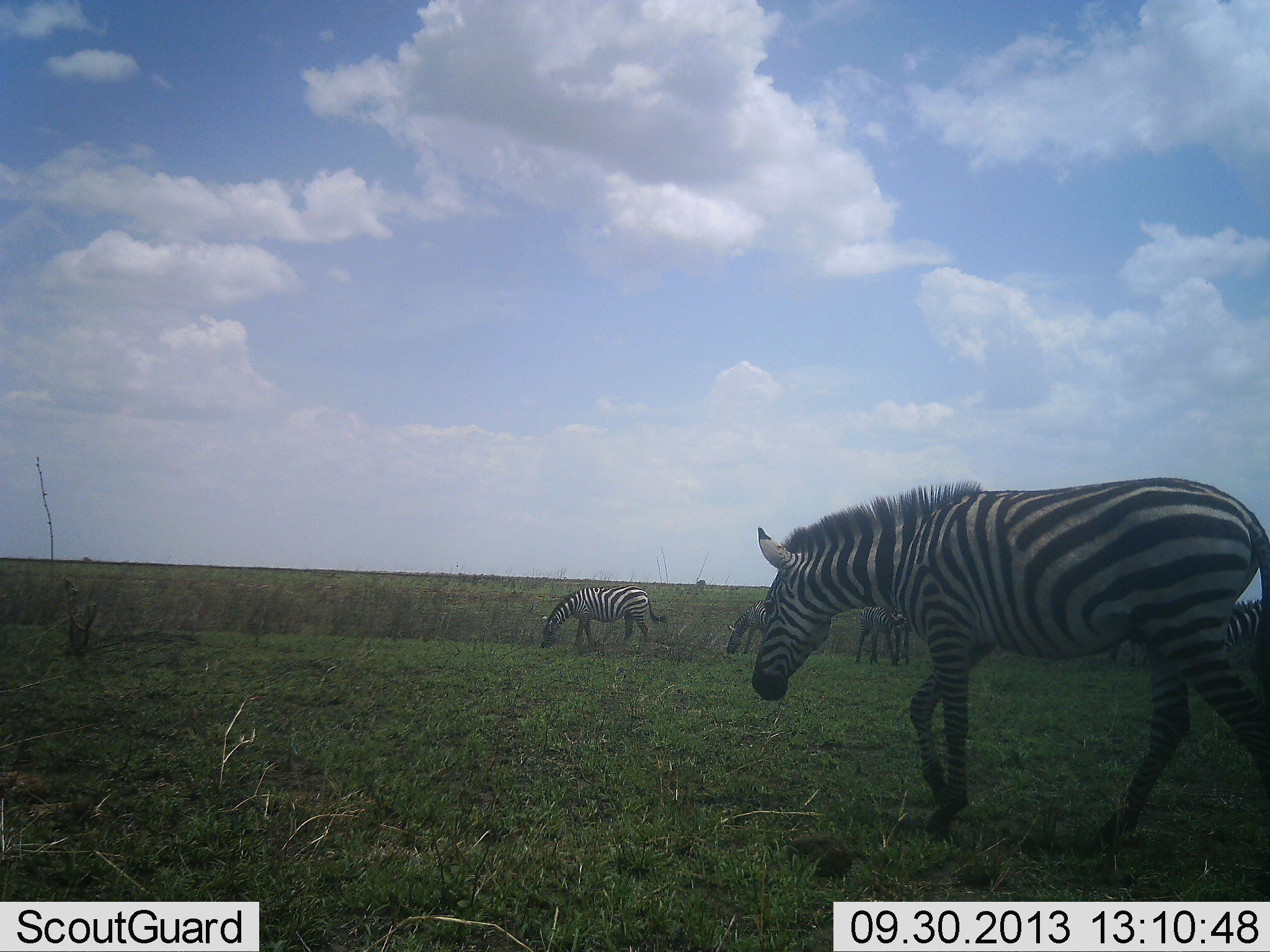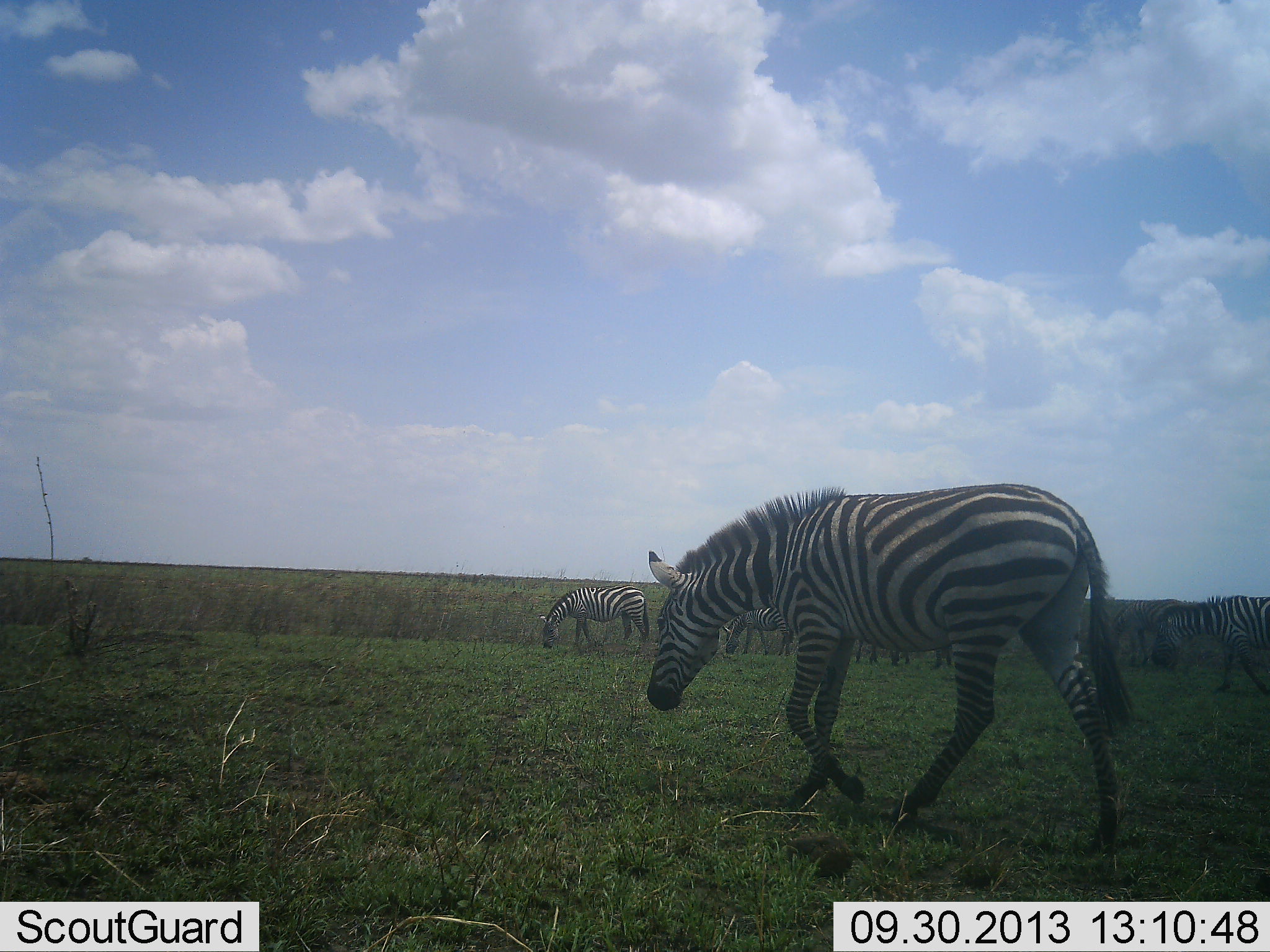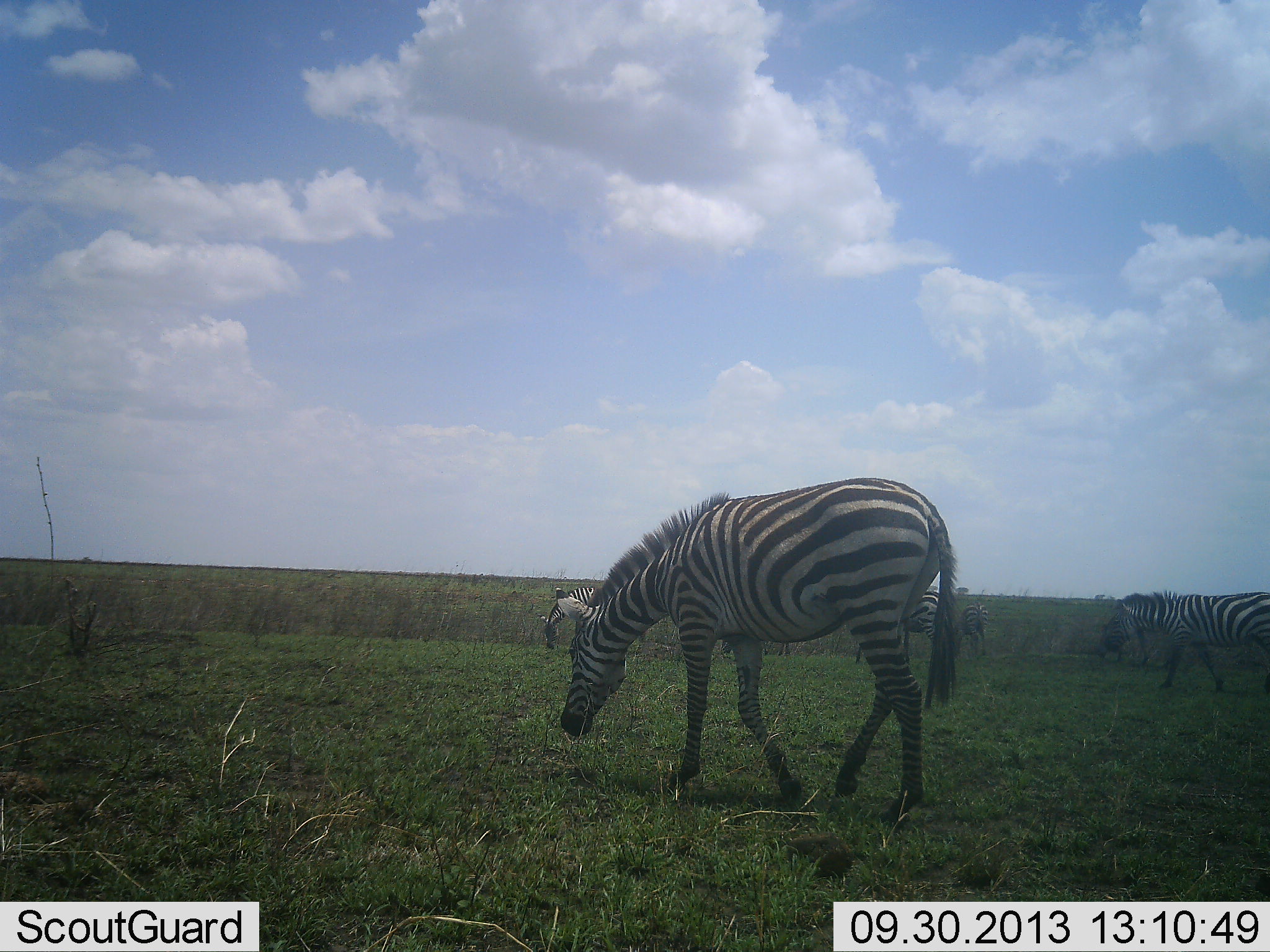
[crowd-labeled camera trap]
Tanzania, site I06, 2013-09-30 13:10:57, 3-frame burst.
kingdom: Animalia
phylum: Chordata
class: Mammalia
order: Perissodactyla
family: Equidae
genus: Equus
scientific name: Equus quagga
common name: plains zebra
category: zebra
Zebra (plains zebra) (Equus quagga), count 7. Behavior (volunteer vote fractions): standing 50%, resting 0%, moving 80%, interacting 0%. Young present (vote fraction): 10%. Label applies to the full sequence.